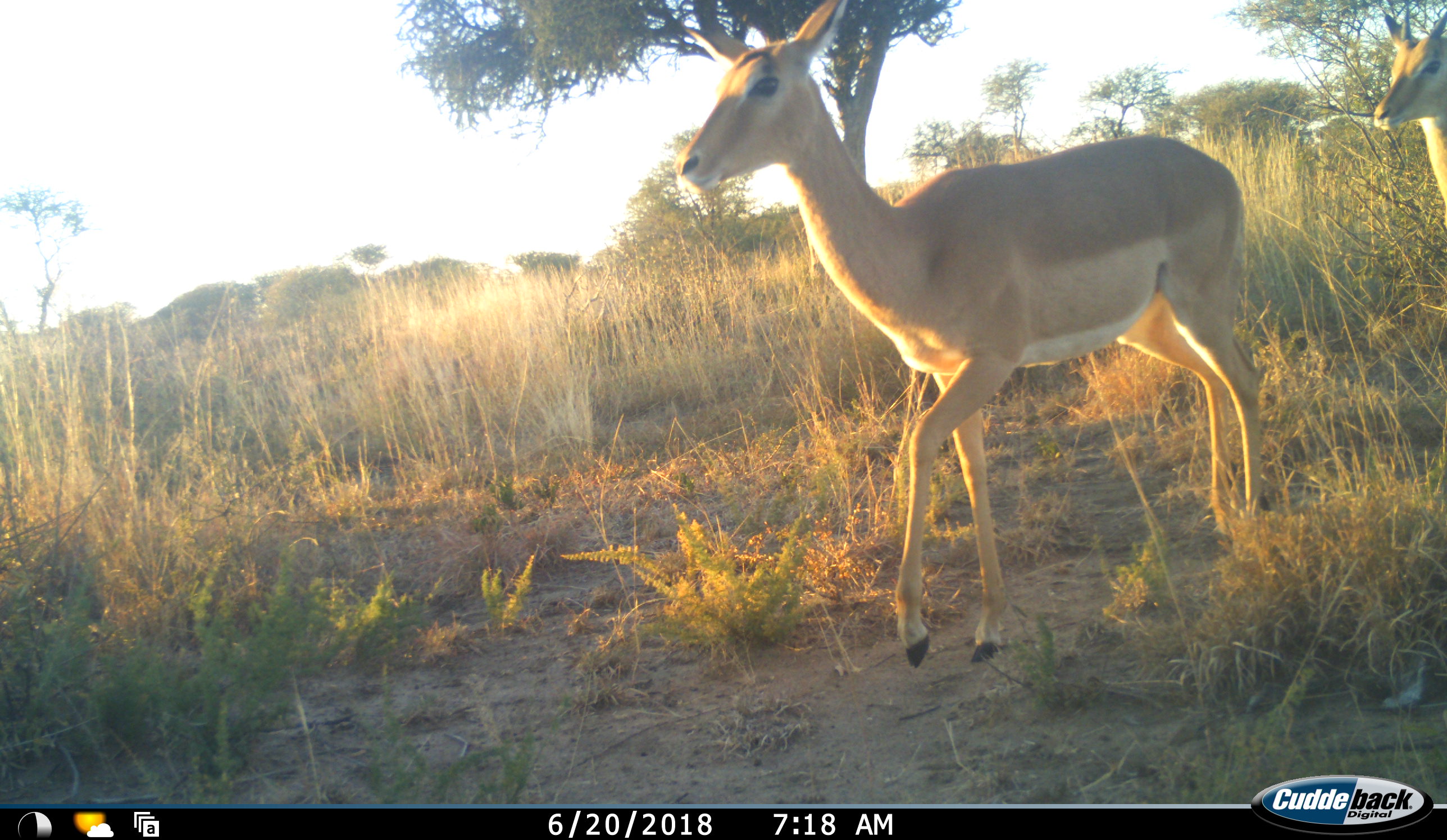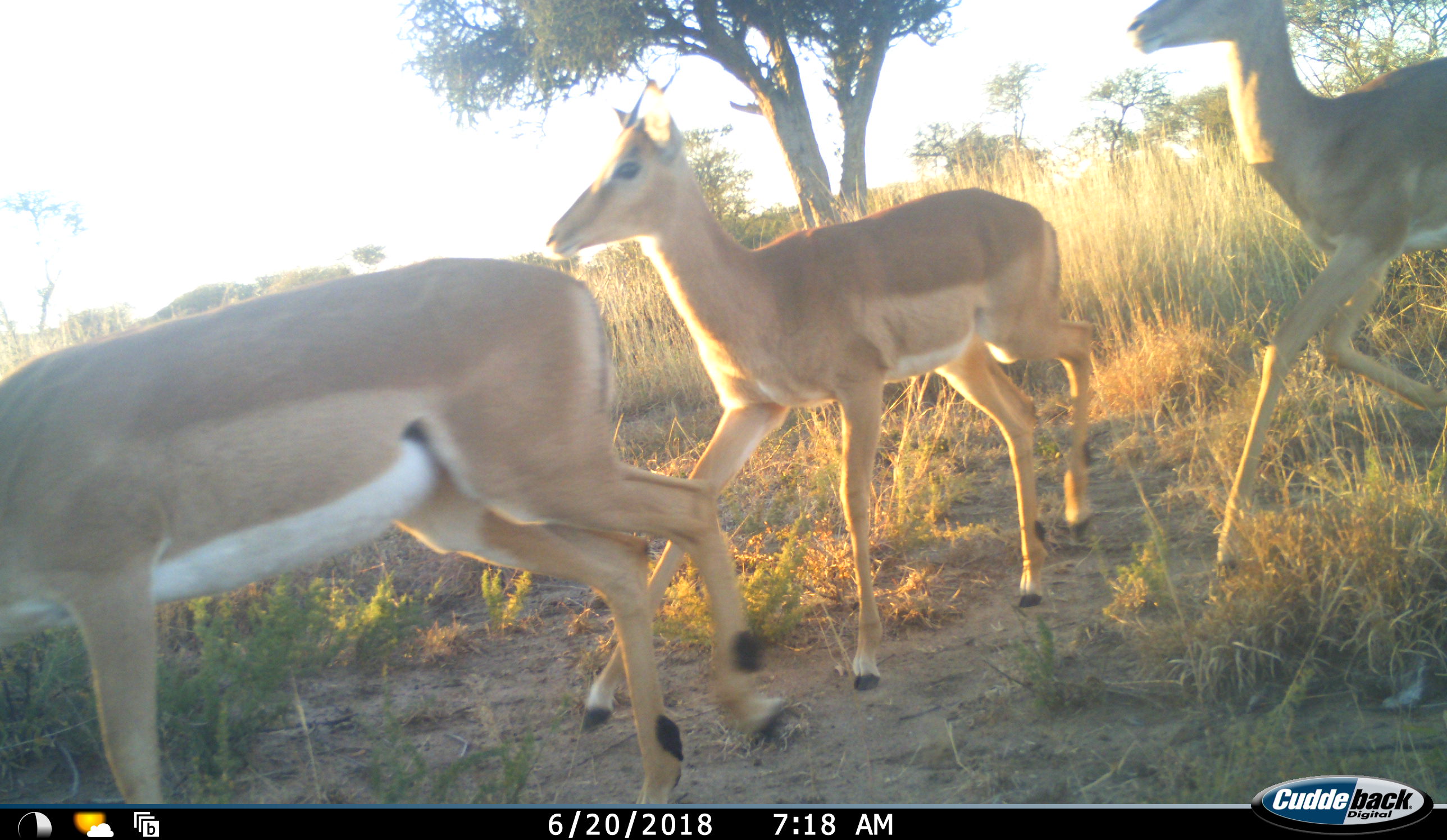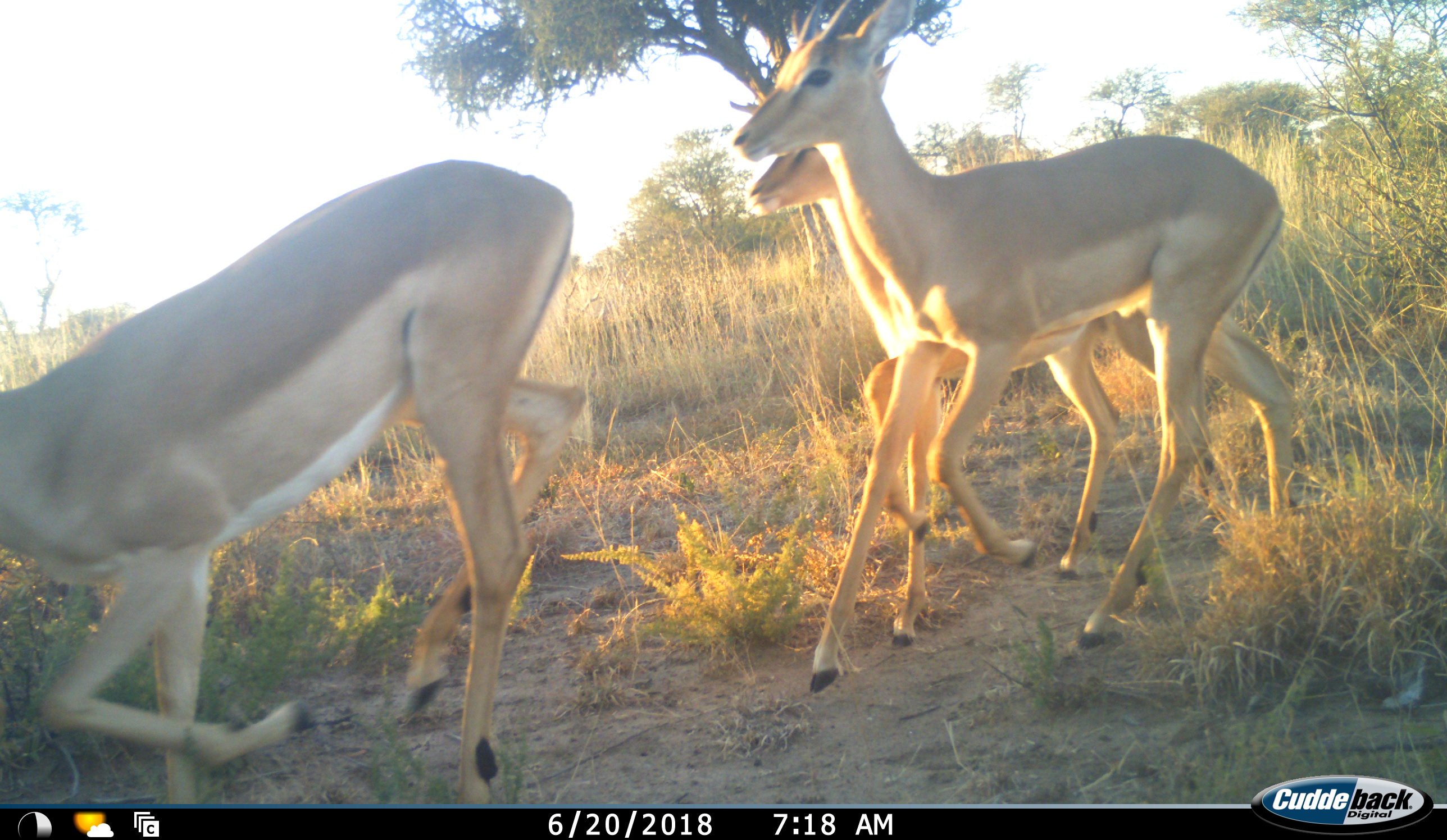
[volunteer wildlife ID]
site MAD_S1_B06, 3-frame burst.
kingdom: Animalia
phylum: Chordata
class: Mammalia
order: Artiodactyla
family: Bovidae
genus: Aepyceros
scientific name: Aepyceros melampus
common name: impala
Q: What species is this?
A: Impala (Aepyceros melampus).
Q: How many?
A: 3.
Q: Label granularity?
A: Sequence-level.